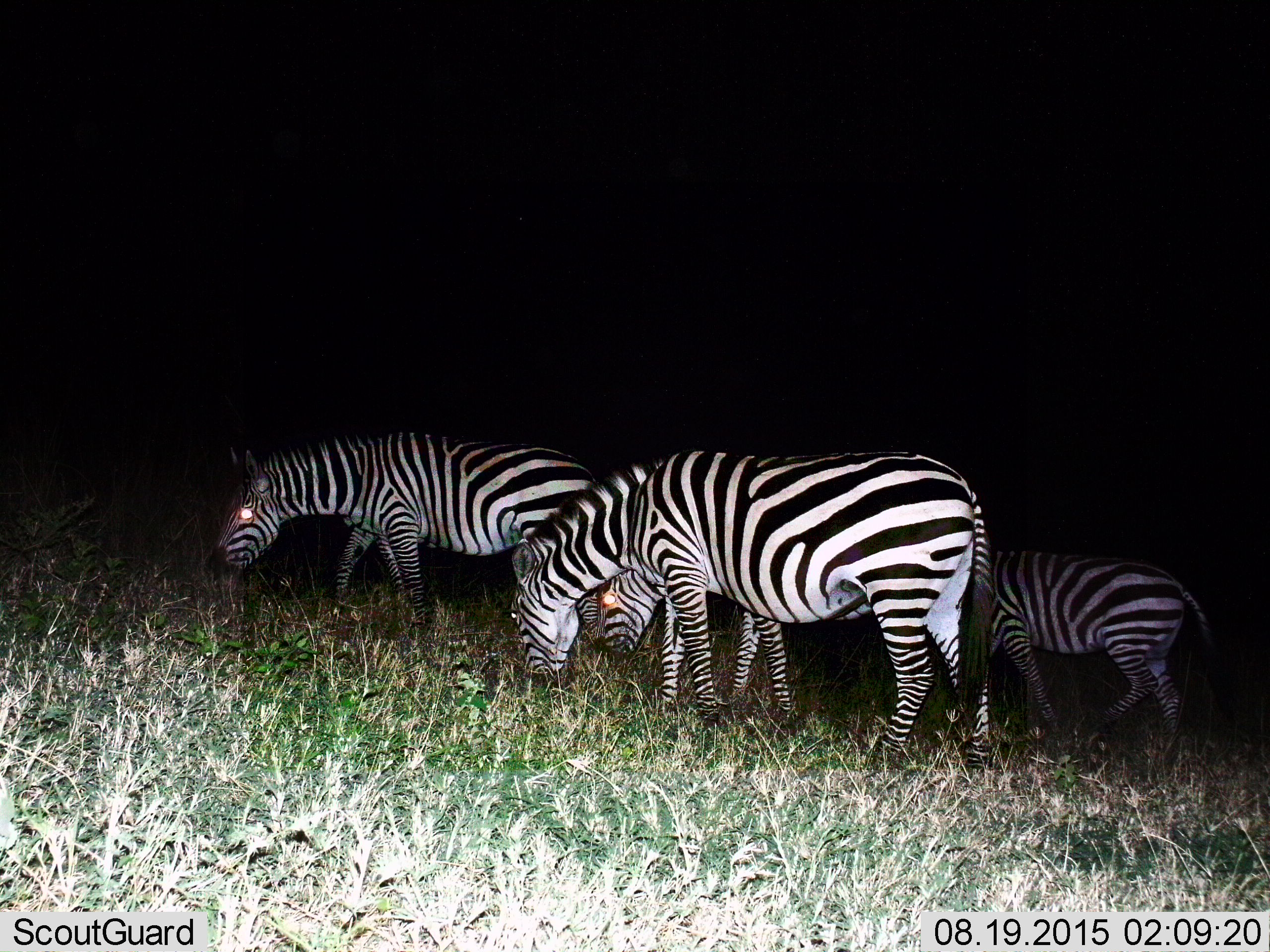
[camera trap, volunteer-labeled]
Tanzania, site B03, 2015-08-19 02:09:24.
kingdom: Animalia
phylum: Chordata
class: Mammalia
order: Perissodactyla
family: Equidae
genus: Equus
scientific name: Equus quagga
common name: plains zebra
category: zebra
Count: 4.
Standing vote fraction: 39%.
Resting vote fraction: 0%.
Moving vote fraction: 6%.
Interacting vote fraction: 0%.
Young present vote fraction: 0%.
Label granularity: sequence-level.